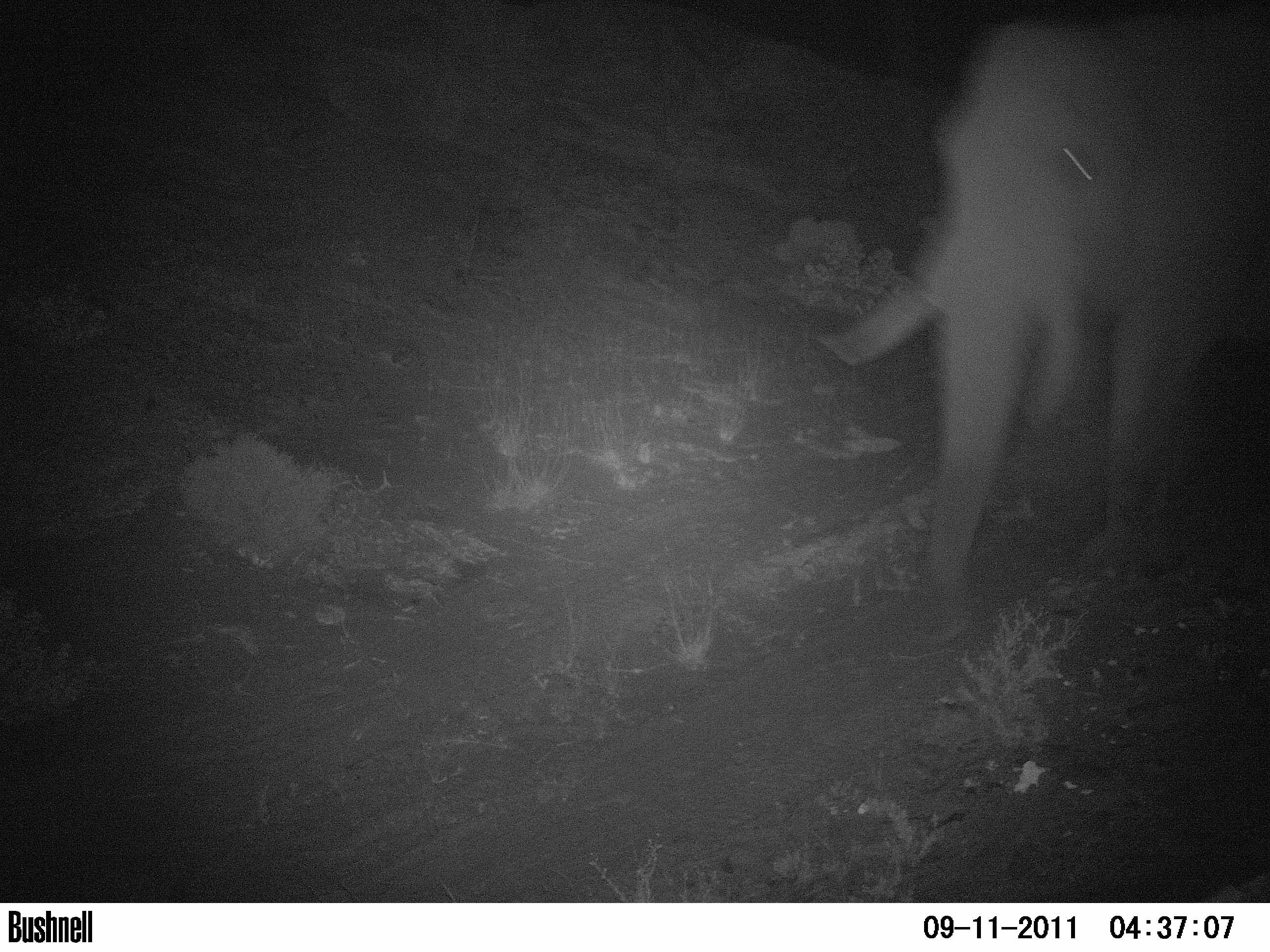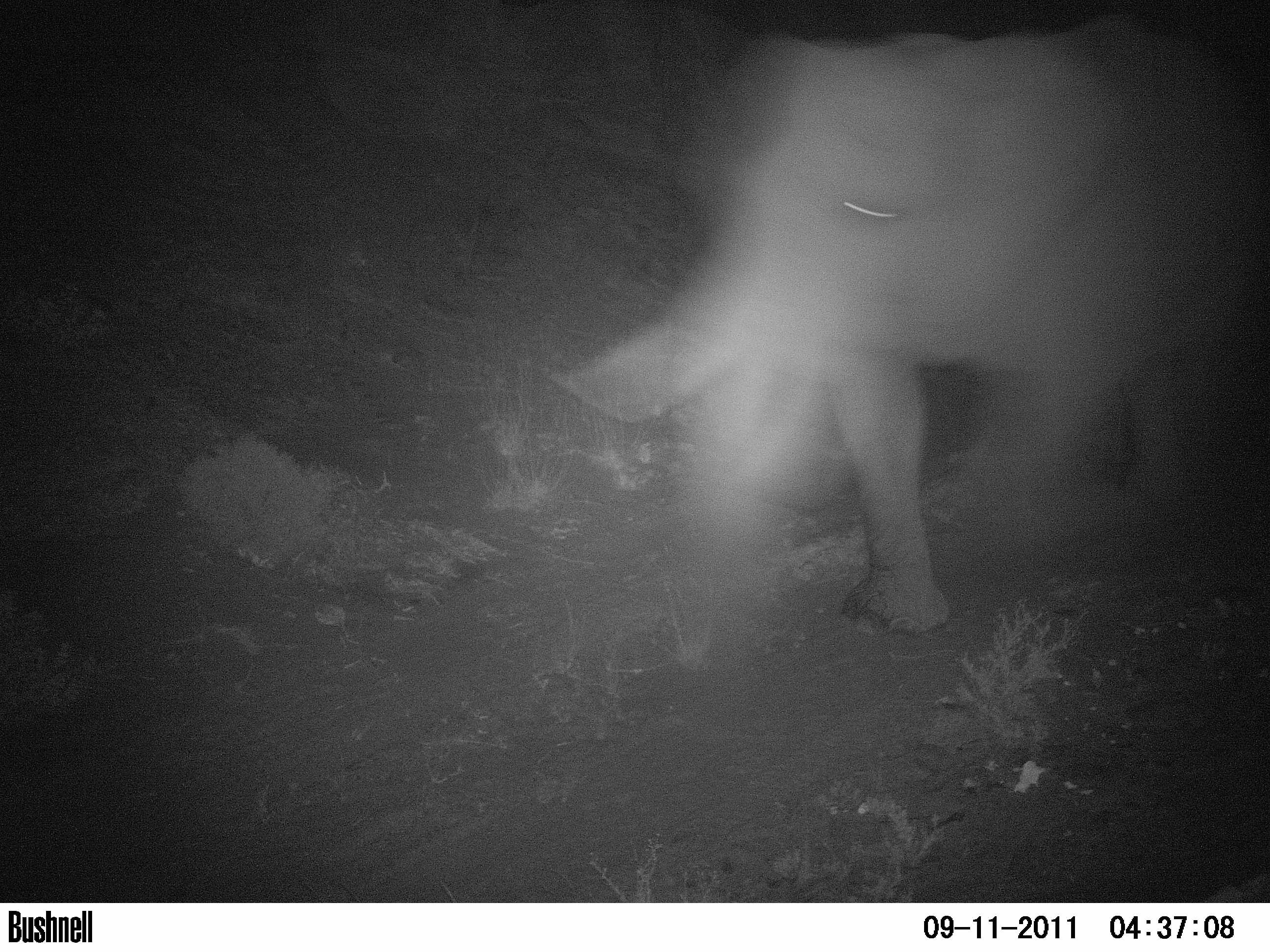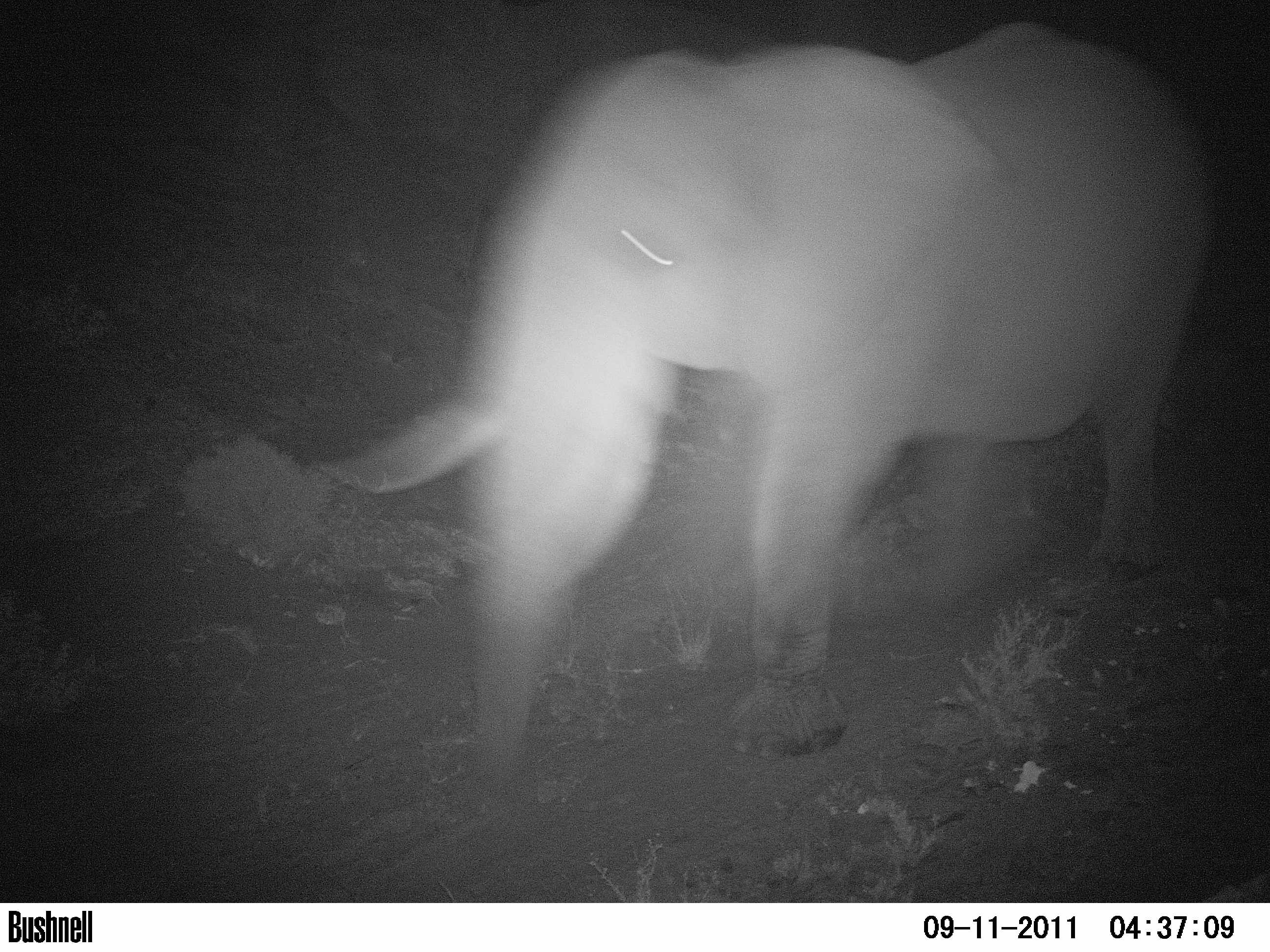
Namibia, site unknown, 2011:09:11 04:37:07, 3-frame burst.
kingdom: Animalia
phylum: Chordata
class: Mammalia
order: Proboscidea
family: Elephantidae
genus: Loxodonta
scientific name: Loxodonta africana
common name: african elephant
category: loxodanta africana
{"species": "loxodanta africana (african elephant) (Loxodonta africana)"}